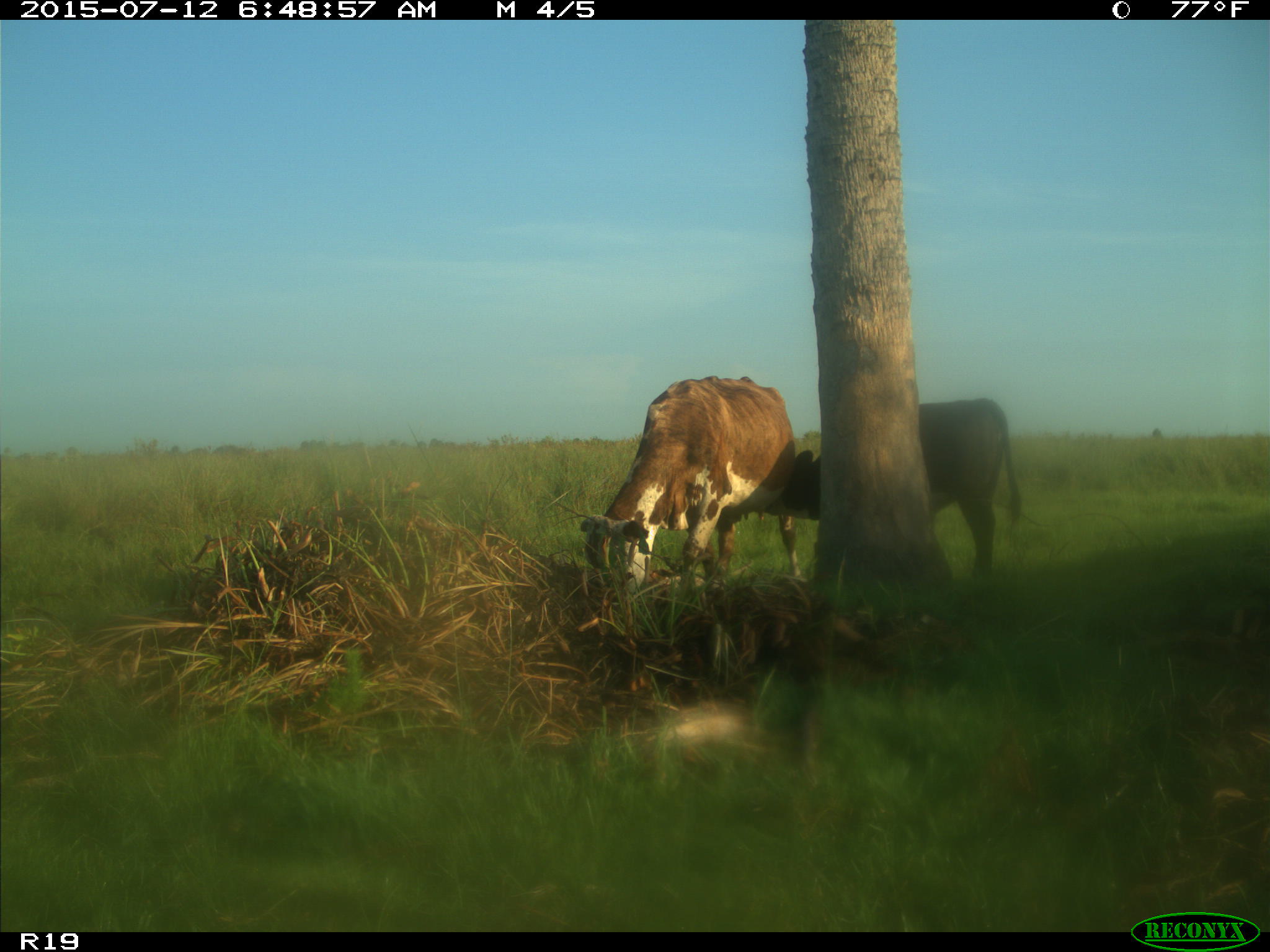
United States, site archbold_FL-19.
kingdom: Animalia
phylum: Chordata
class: Mammalia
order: Artiodactyla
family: Bovidae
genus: Bos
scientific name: Bos taurus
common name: domestic cow